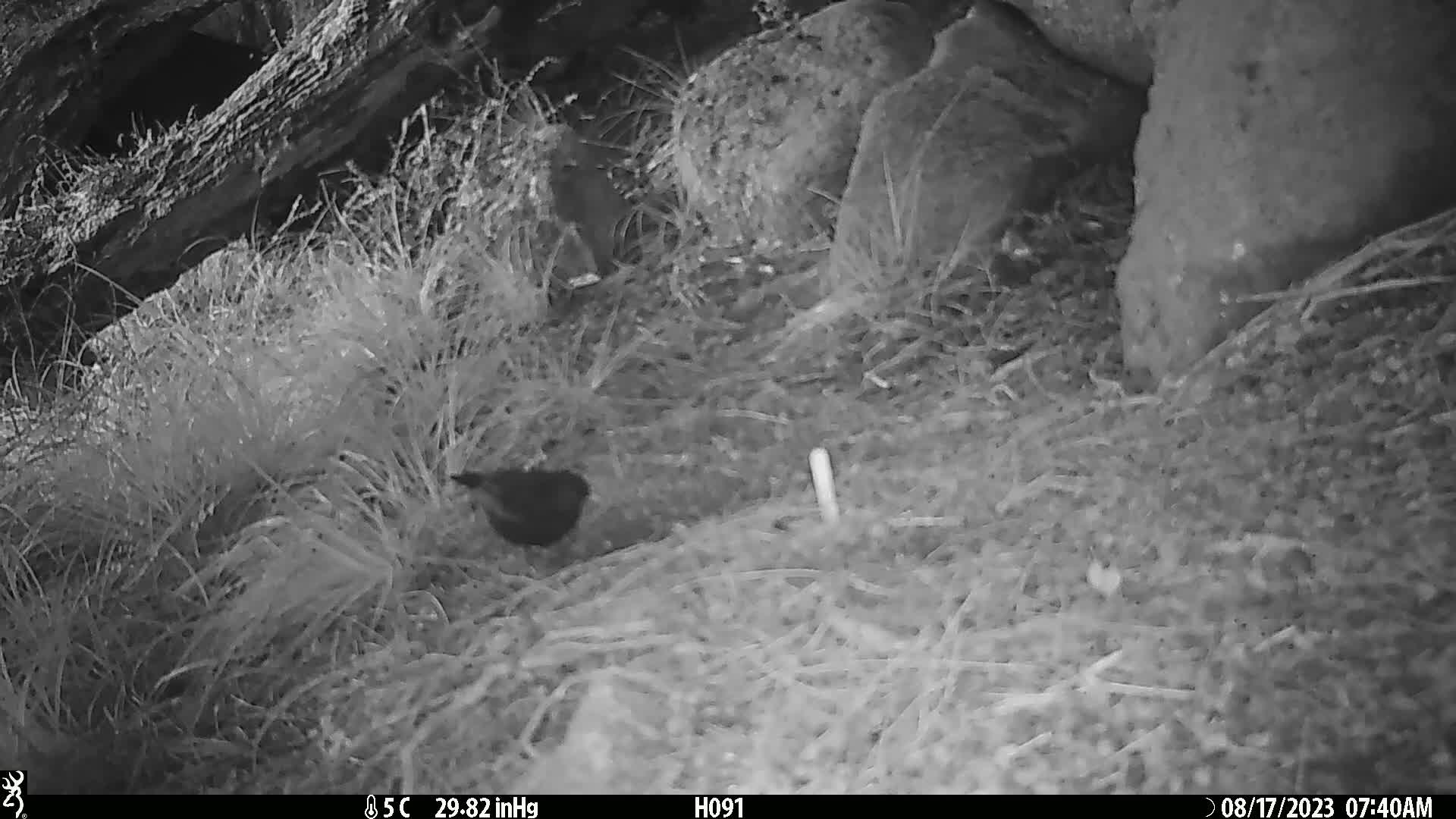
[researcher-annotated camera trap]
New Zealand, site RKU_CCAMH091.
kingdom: Animalia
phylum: Chordata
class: Aves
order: Passeriformes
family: Turdidae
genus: Turdus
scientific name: Turdus merula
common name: eurasian blackbird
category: blackbird